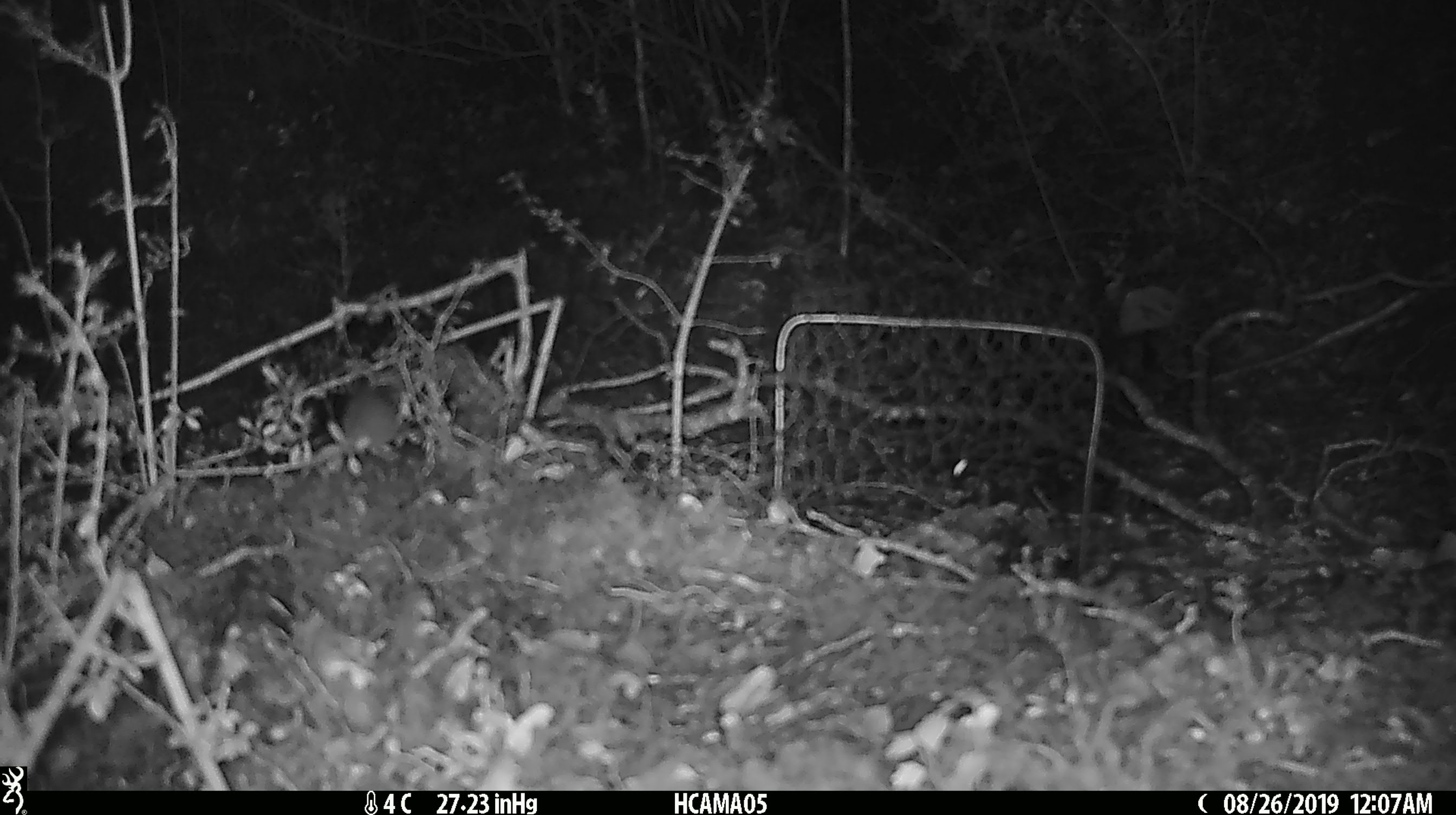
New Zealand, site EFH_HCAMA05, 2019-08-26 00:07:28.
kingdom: Animalia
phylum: Chordata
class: Mammalia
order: Rodentia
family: Muridae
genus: Mus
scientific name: Mus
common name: mouse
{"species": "mouse (Mus)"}